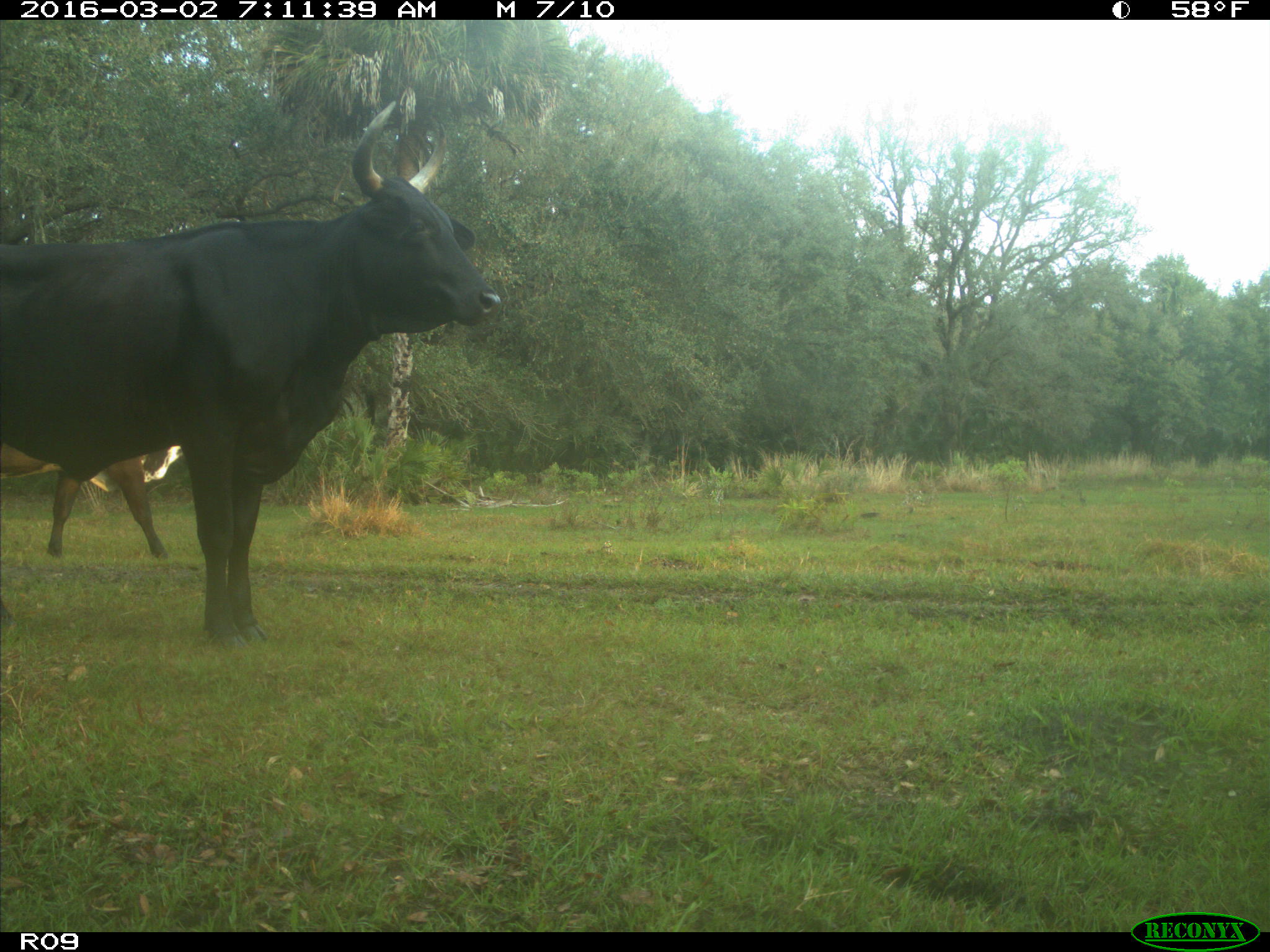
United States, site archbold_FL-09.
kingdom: Animalia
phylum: Chordata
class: Mammalia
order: Artiodactyla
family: Bovidae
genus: Bos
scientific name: Bos taurus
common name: domestic cow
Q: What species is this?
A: Bos taurus (domestic cow).